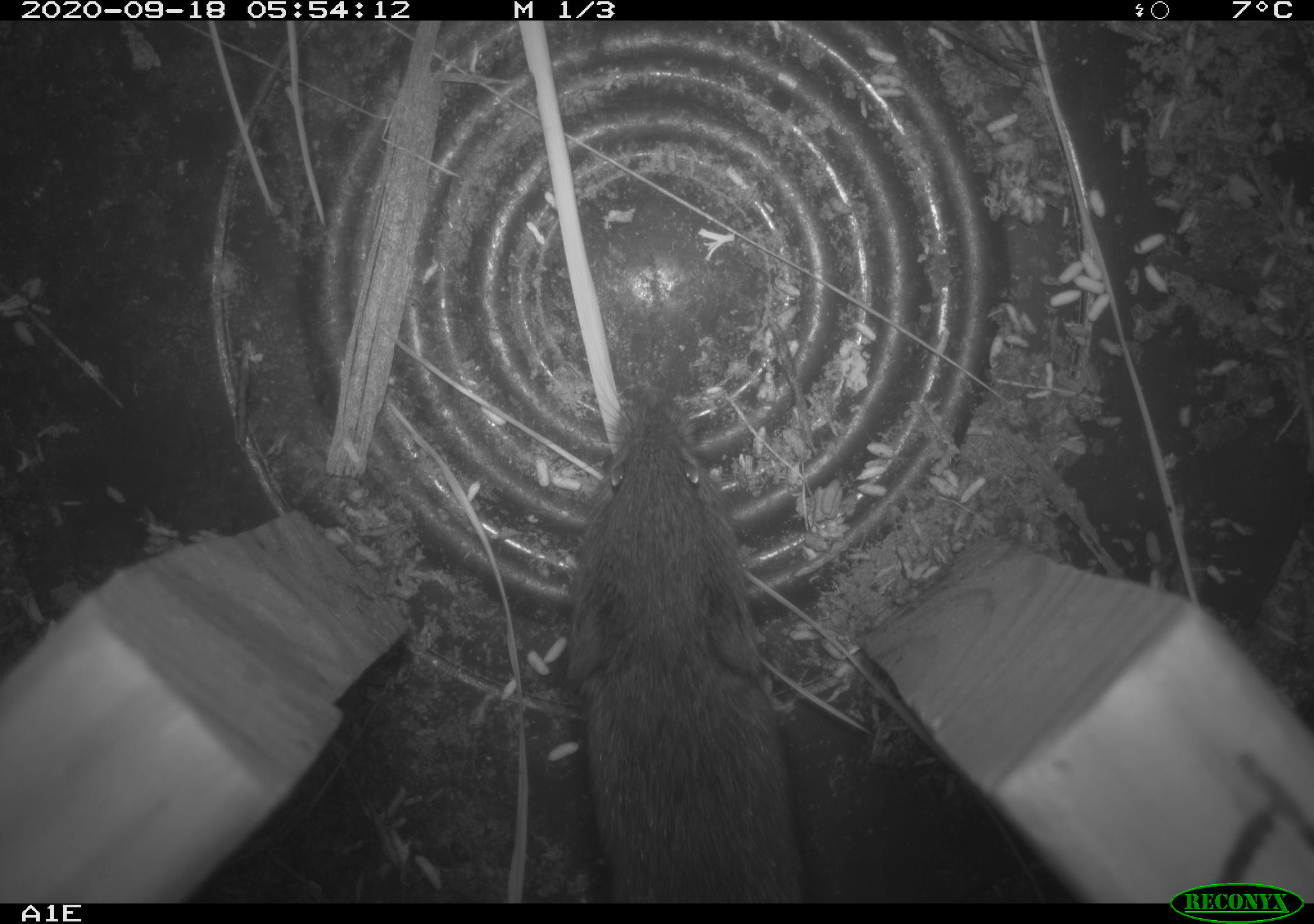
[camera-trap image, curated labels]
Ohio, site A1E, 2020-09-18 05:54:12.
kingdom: Animalia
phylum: Chordata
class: Mammalia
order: Rodentia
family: Cricetidae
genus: Microtus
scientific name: Microtus pennsylvanicus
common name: meadow vole